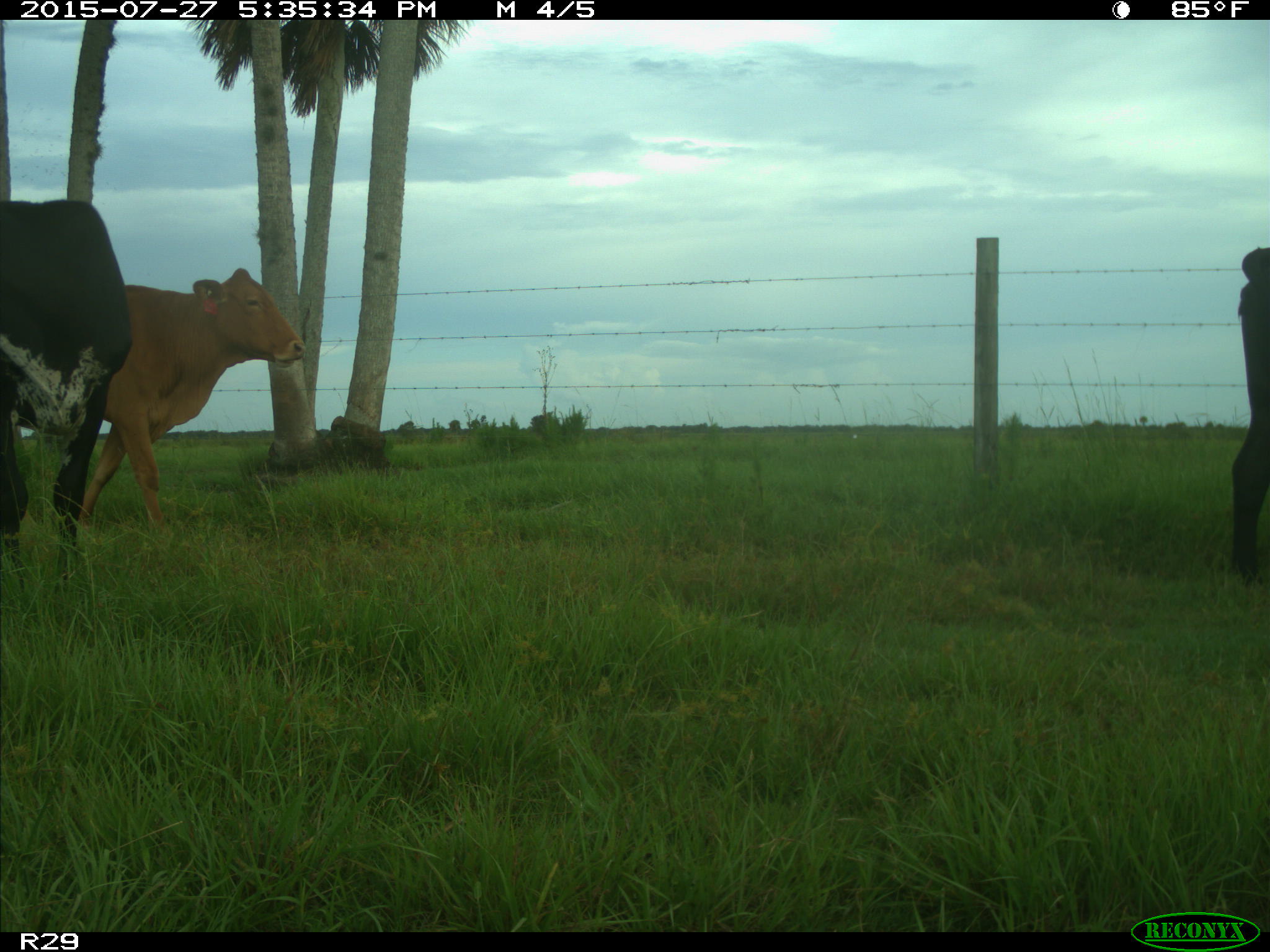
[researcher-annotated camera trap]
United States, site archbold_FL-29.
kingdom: Animalia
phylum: Chordata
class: Mammalia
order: Artiodactyla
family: Bovidae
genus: Bos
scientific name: Bos taurus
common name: domestic cow